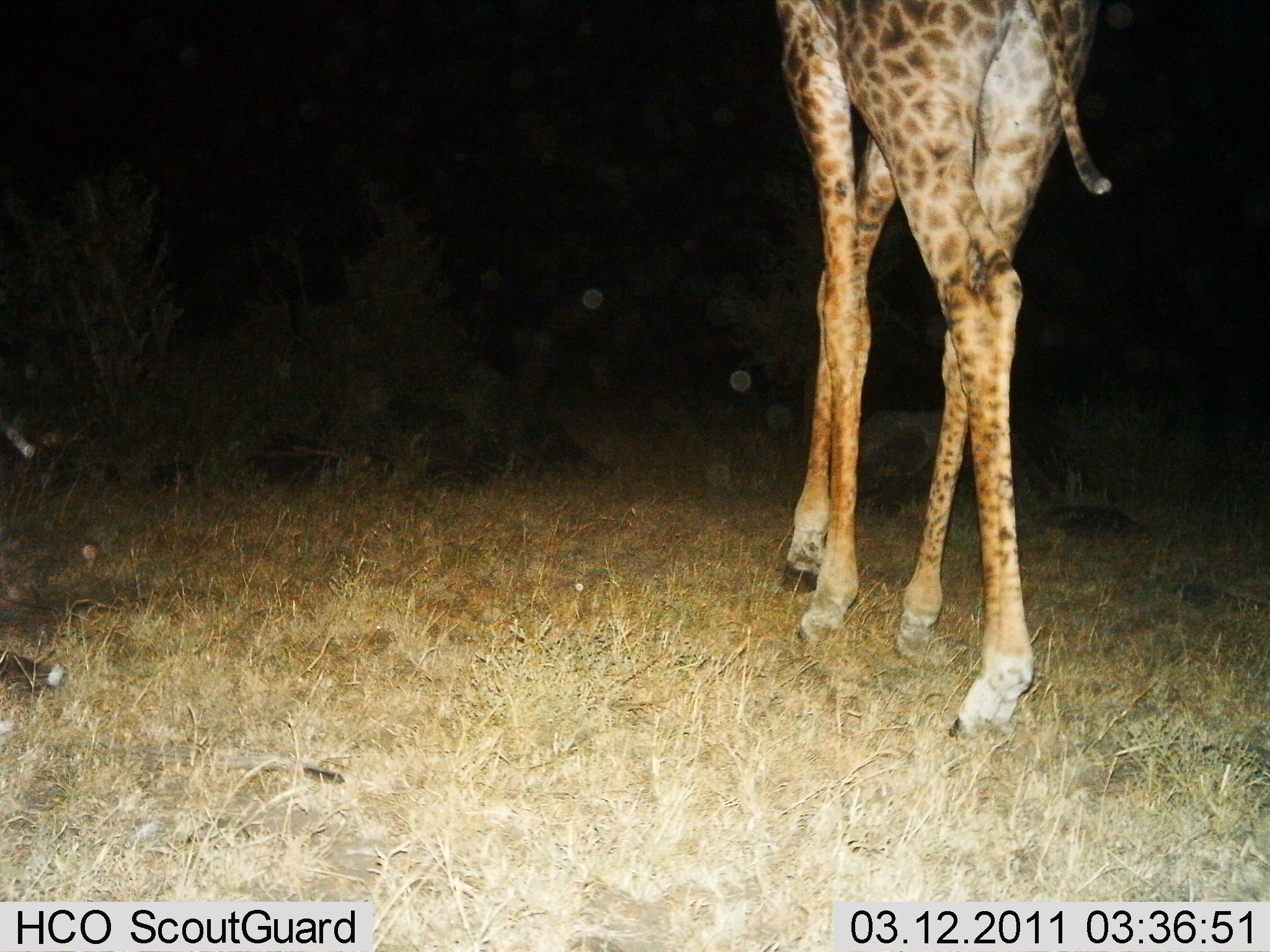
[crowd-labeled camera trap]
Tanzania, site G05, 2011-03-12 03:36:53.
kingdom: Animalia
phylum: Chordata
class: Mammalia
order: Artiodactyla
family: Giraffidae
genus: Giraffa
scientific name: Giraffa camelopardalis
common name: giraffe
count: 1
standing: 18%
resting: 0%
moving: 82%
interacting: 0%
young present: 0%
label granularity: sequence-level